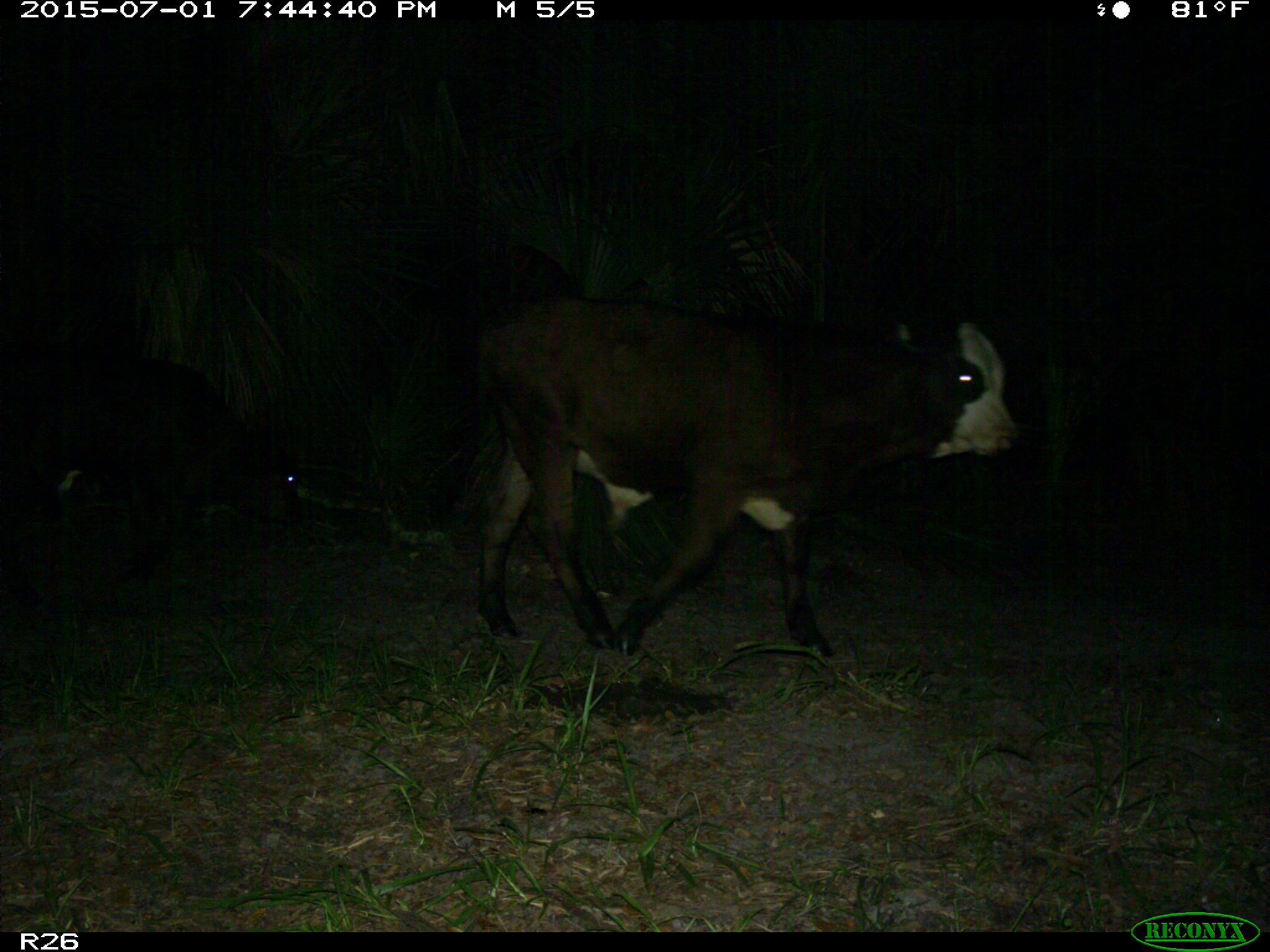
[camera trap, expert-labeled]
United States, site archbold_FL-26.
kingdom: Animalia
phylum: Chordata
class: Mammalia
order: Artiodactyla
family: Bovidae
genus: Bos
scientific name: Bos taurus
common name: domestic cow